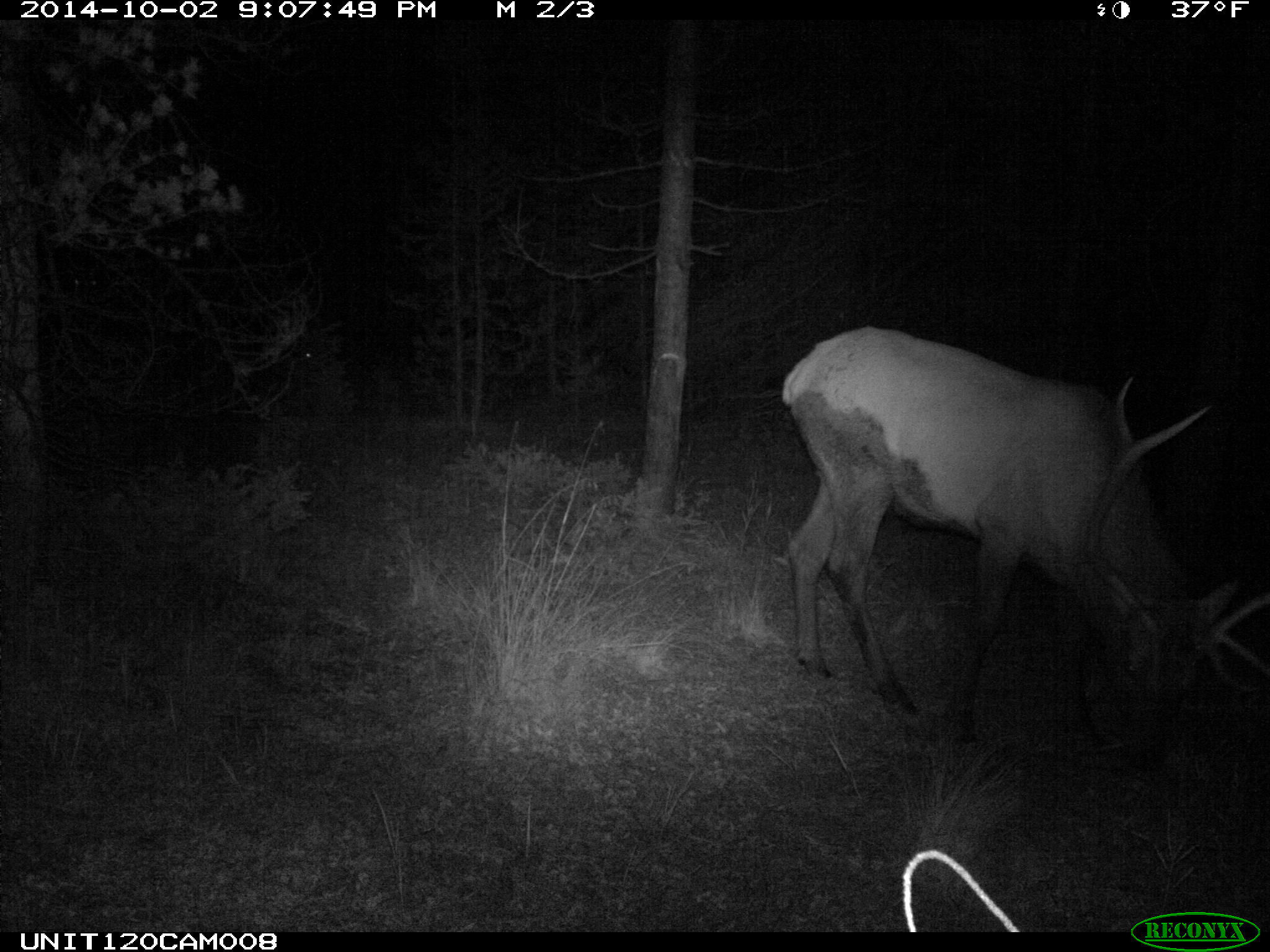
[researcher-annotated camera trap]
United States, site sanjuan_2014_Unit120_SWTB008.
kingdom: Animalia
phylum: Chordata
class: Mammalia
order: Artiodactyla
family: Cervidae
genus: Cervus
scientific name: Cervus elaphus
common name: red deer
Cervus elaphus (red deer).